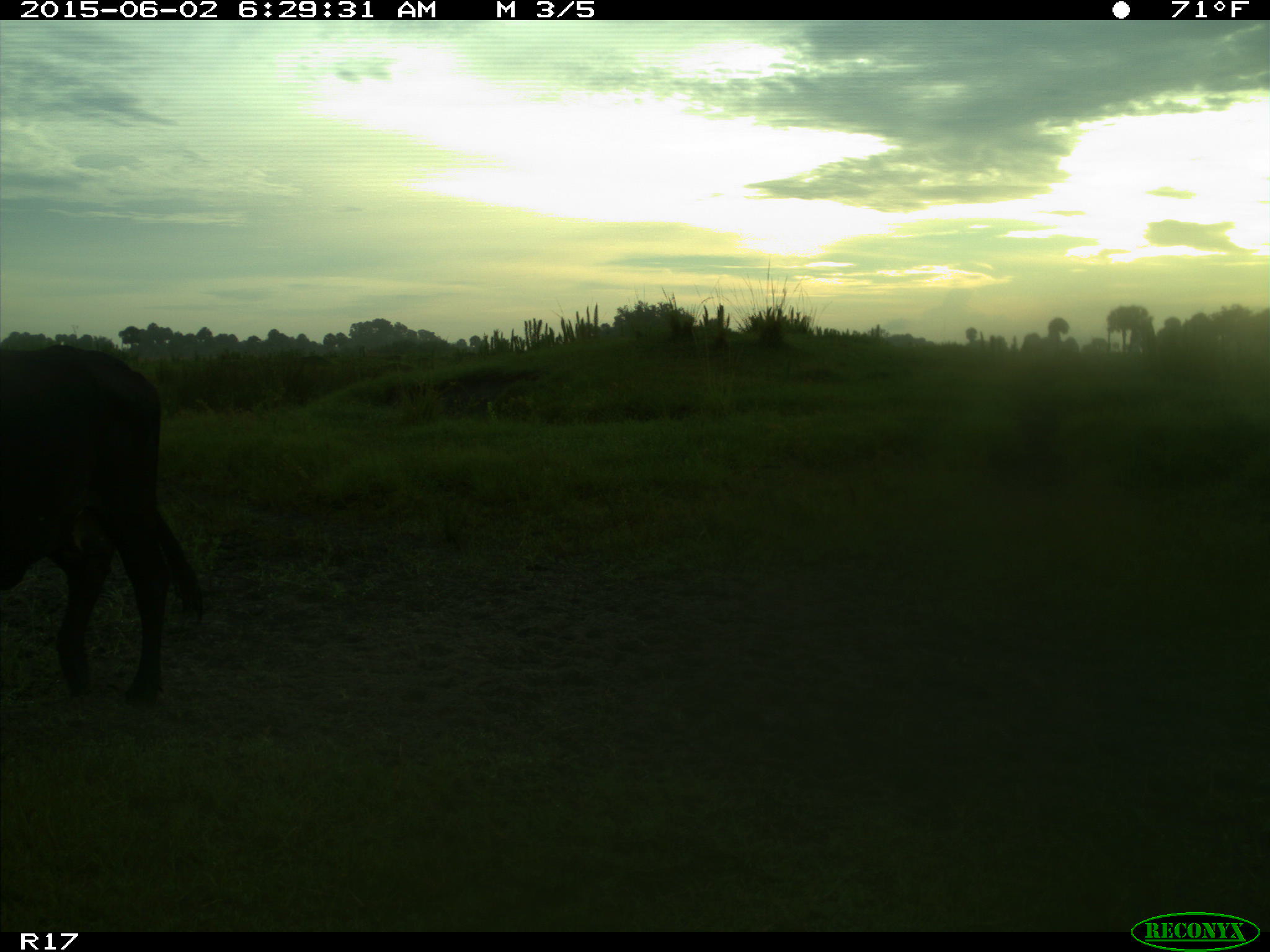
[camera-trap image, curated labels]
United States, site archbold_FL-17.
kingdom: Animalia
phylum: Chordata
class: Mammalia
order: Artiodactyla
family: Bovidae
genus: Bos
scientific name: Bos taurus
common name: domestic cow